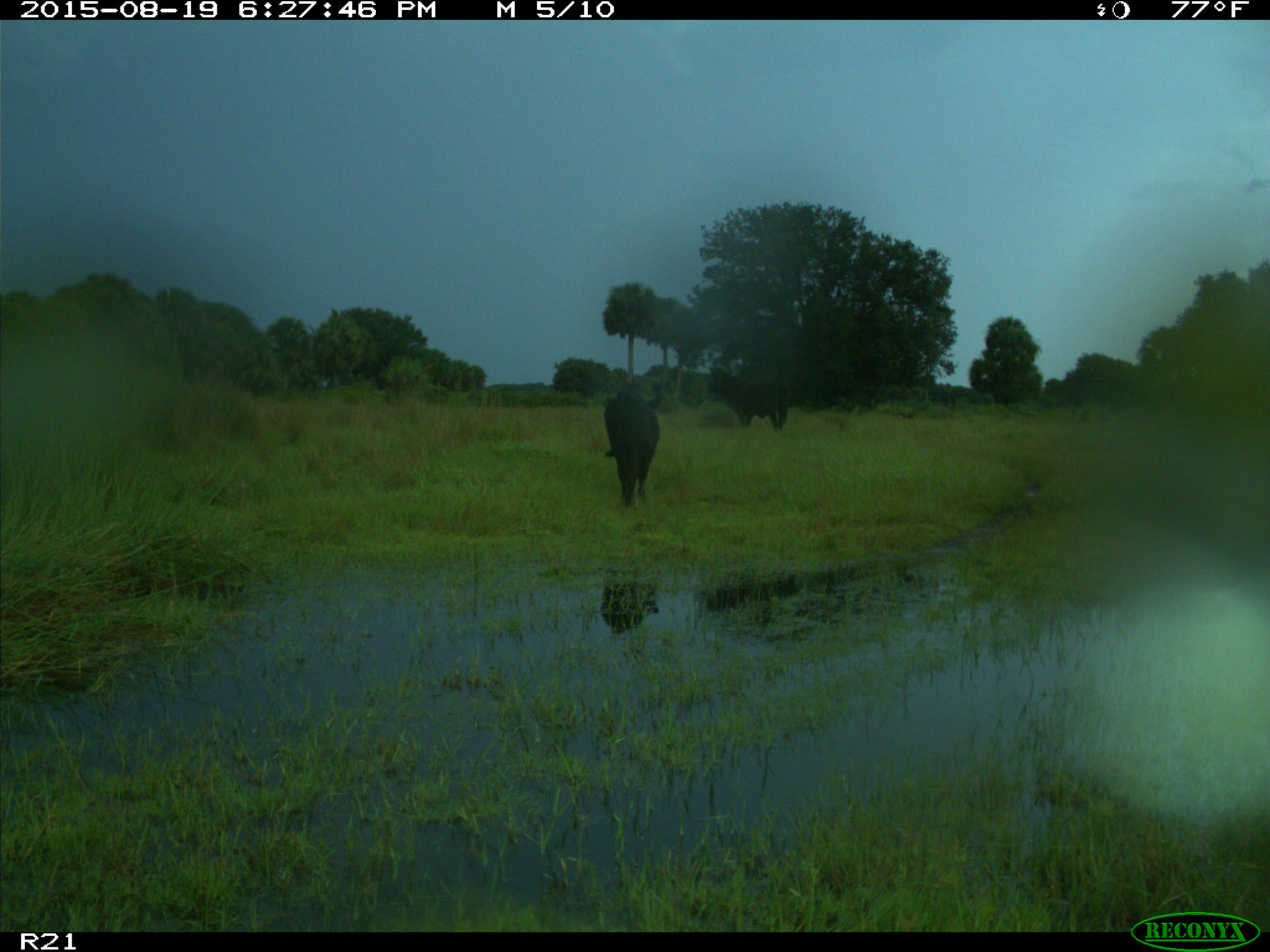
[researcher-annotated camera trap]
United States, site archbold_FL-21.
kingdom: Animalia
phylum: Chordata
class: Mammalia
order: Artiodactyla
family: Bovidae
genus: Bos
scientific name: Bos taurus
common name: domestic cow